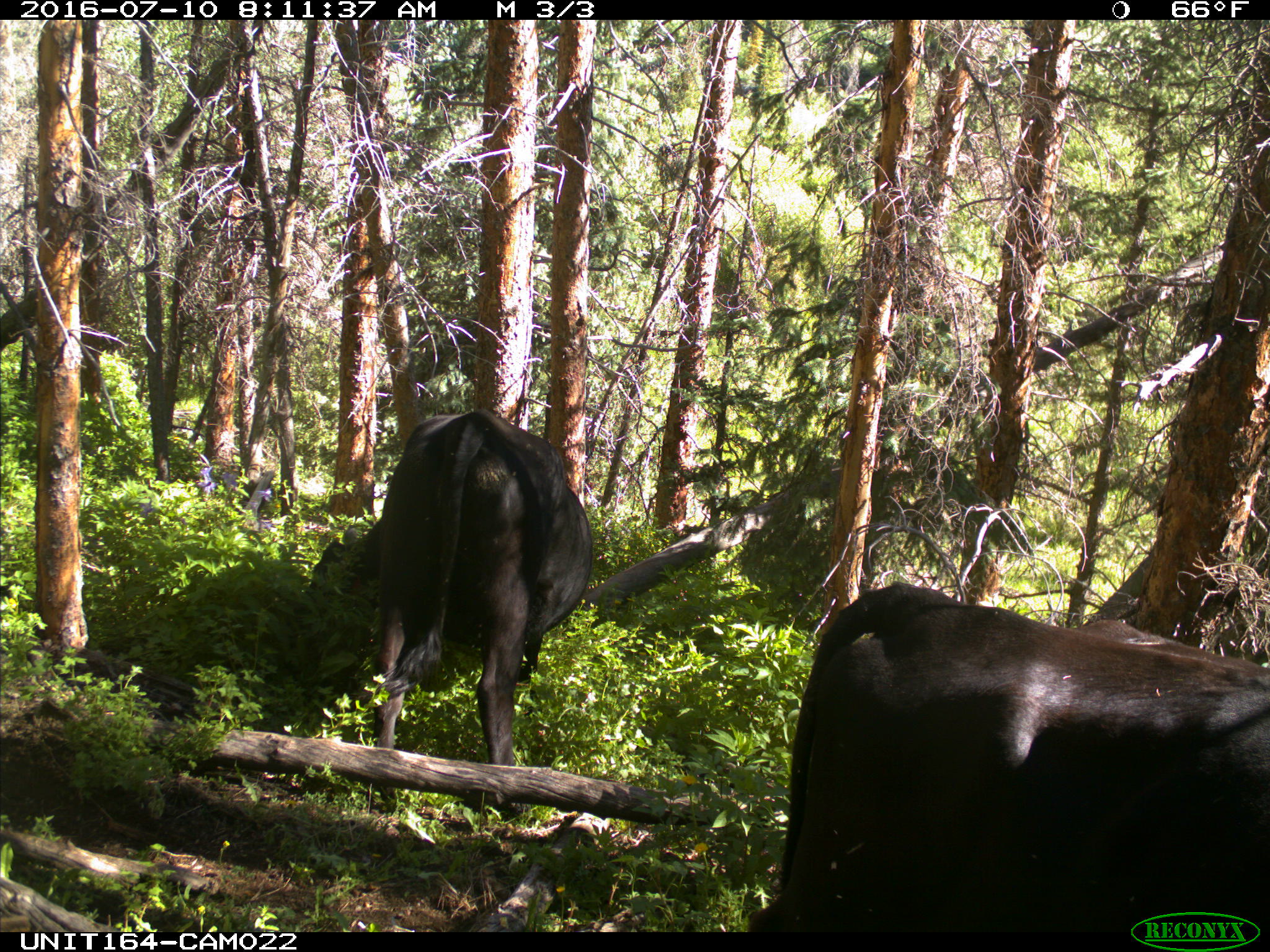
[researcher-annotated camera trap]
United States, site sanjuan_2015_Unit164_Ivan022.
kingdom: Animalia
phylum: Chordata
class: Mammalia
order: Artiodactyla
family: Bovidae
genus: Bos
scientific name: Bos taurus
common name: domestic cow